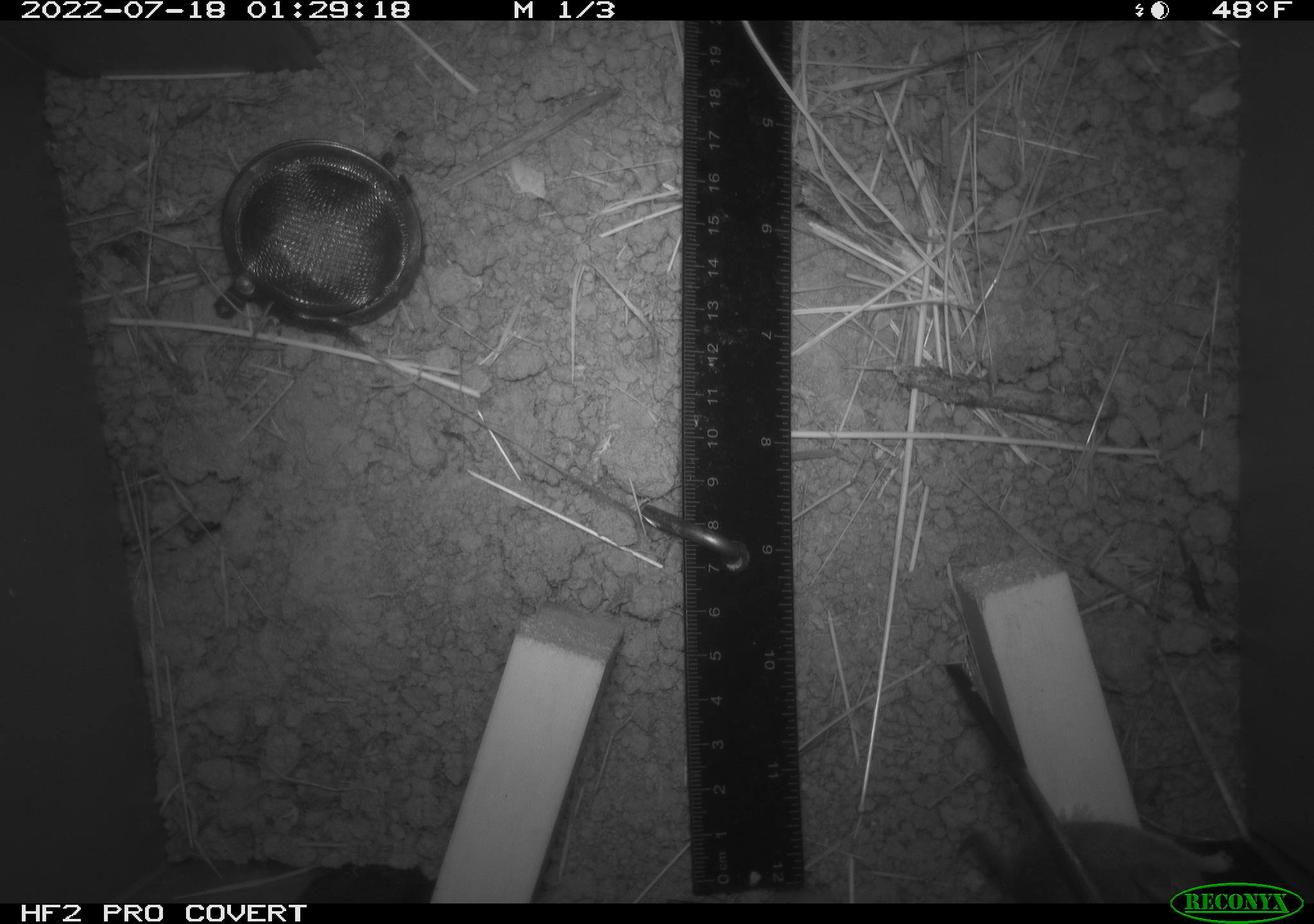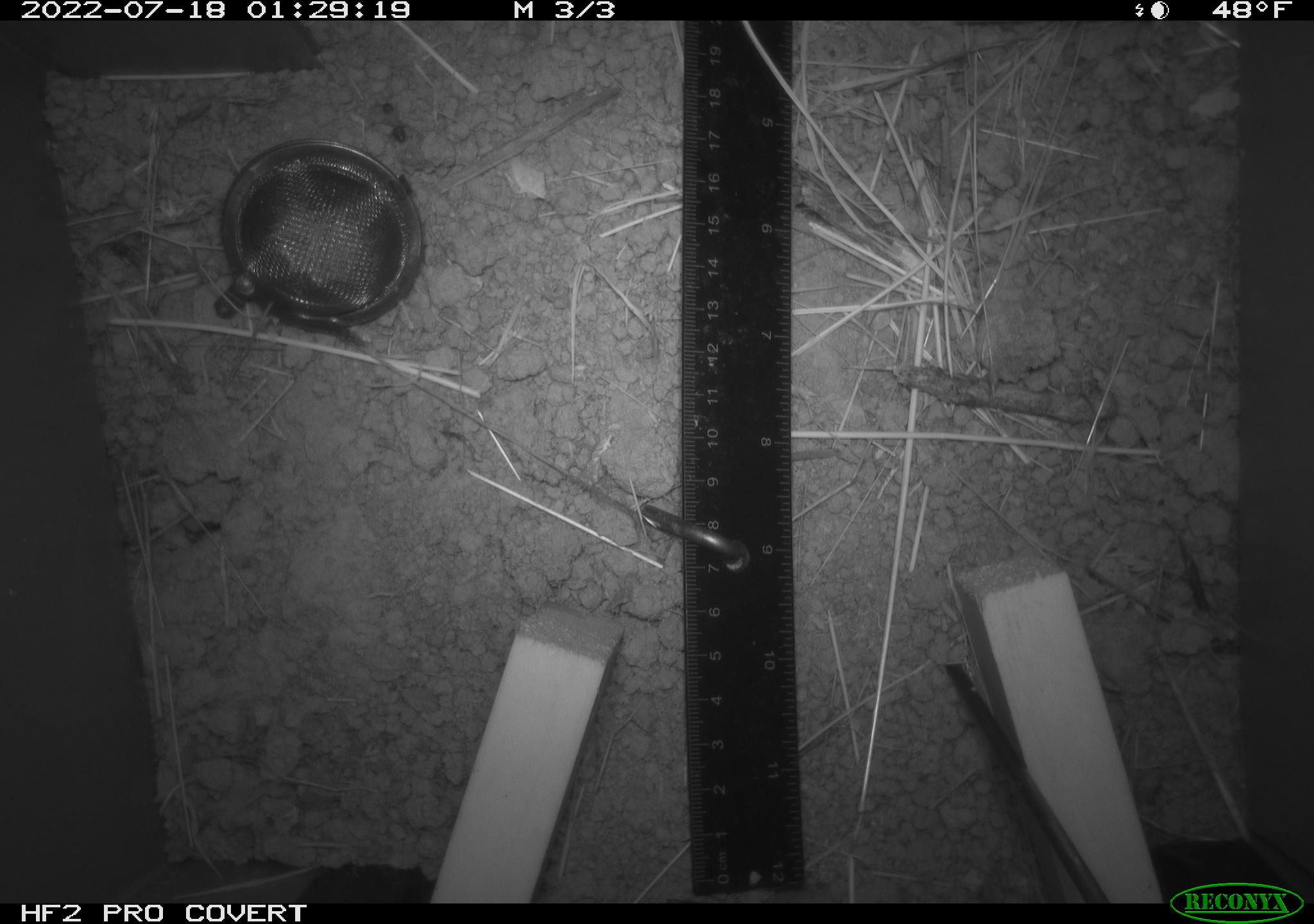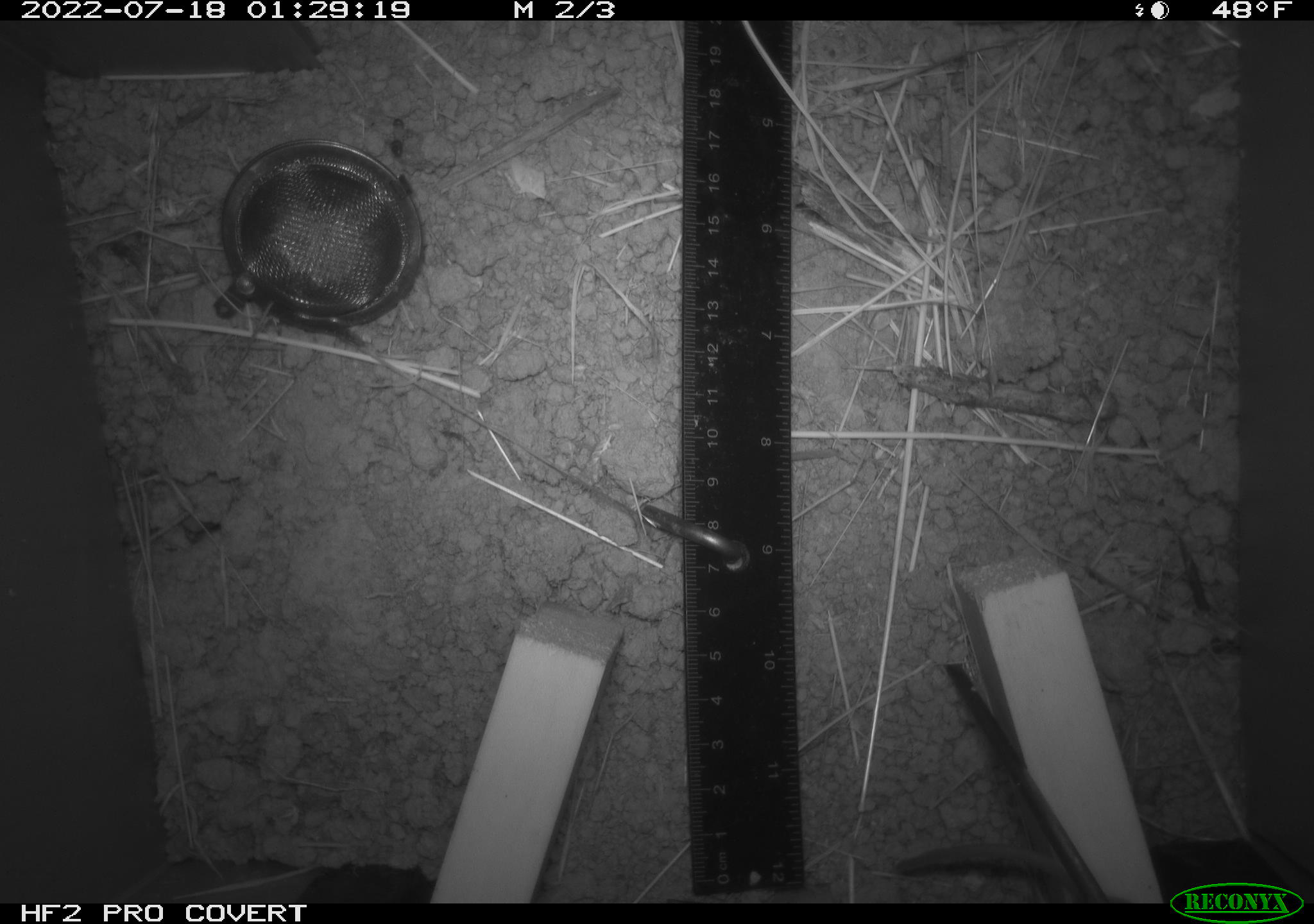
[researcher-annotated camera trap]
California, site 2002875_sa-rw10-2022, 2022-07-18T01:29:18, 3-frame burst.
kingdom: Animalia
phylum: Chordata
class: Mammalia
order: Rodentia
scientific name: Rodentia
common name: mouse species